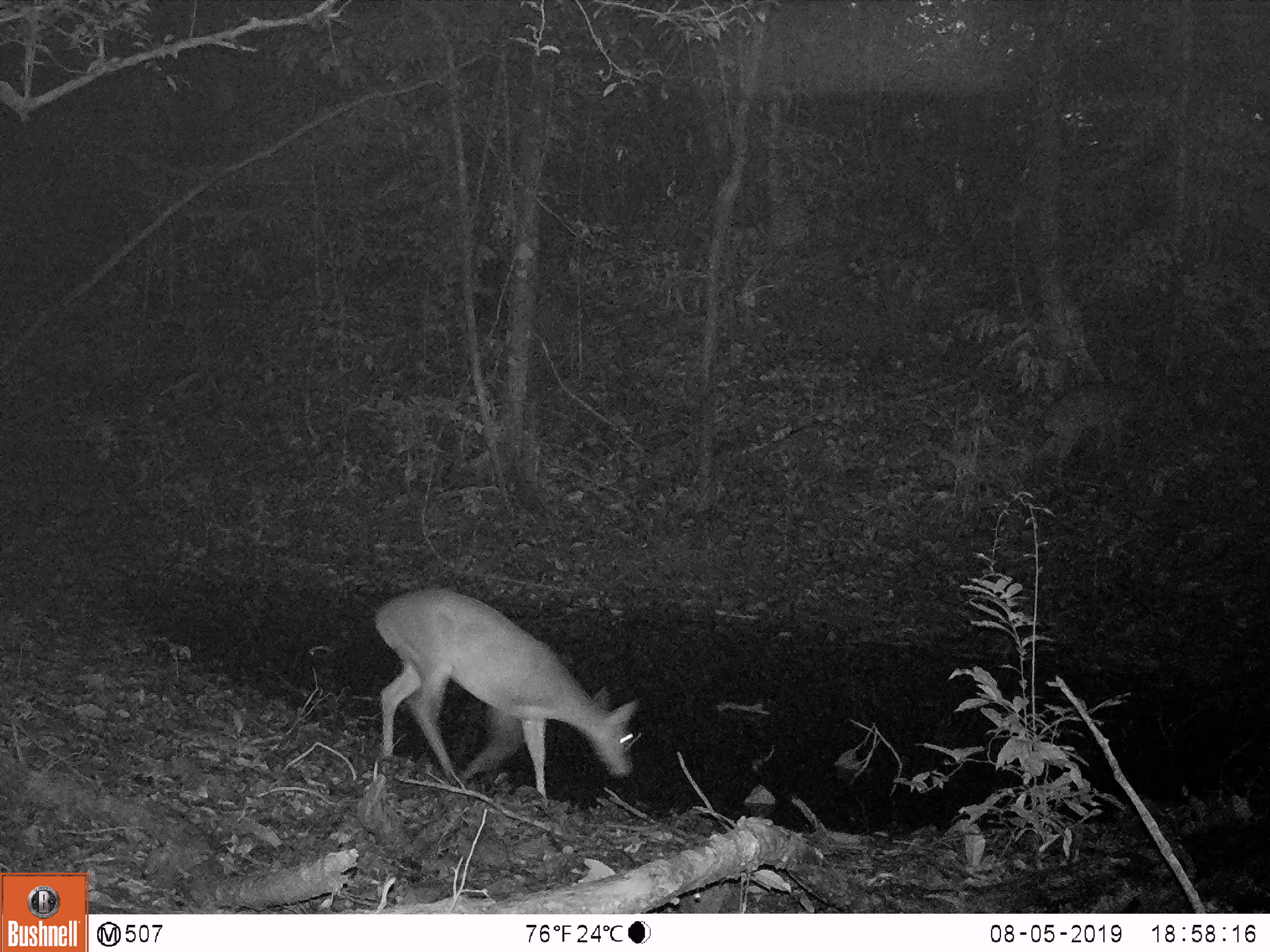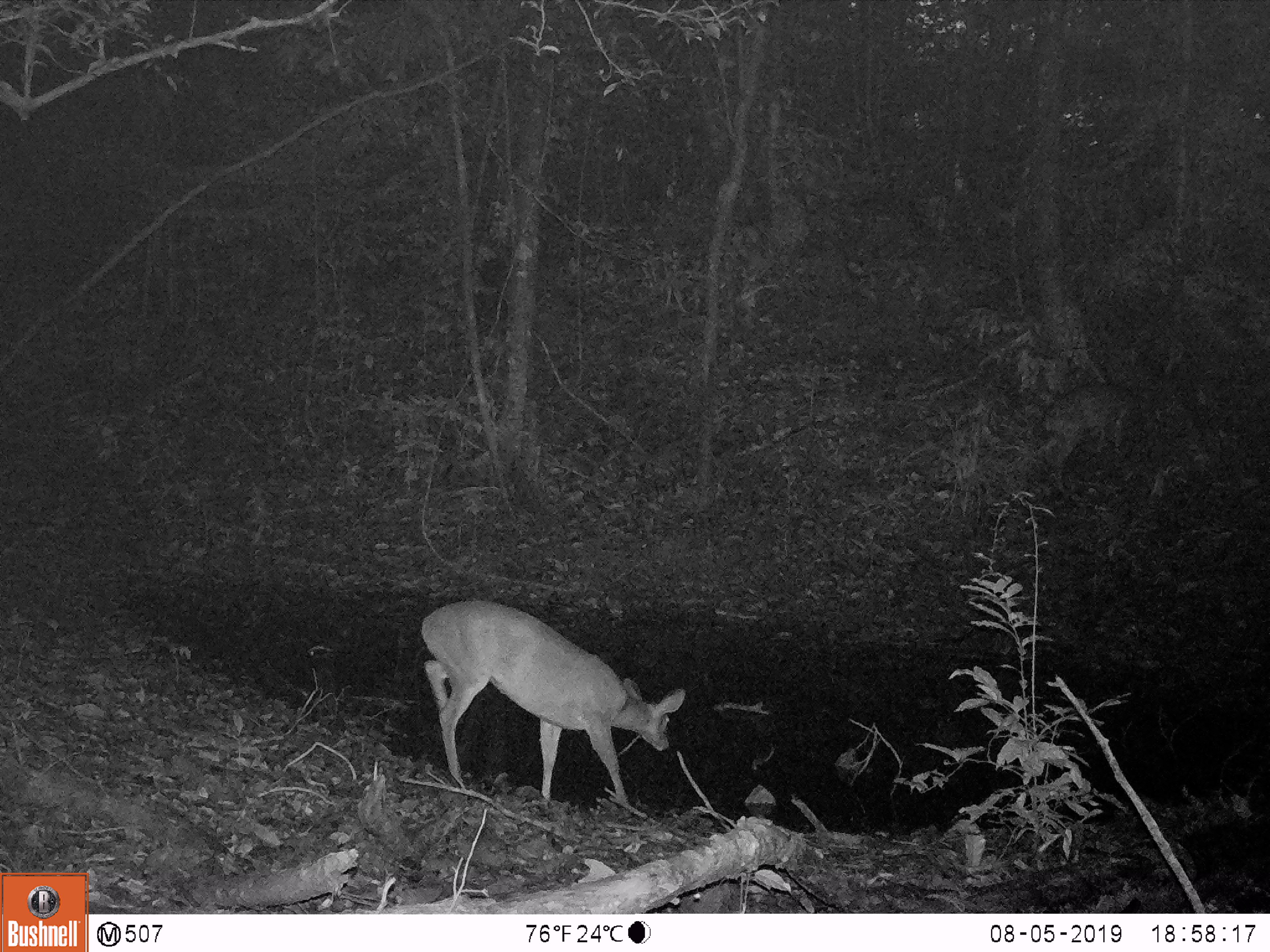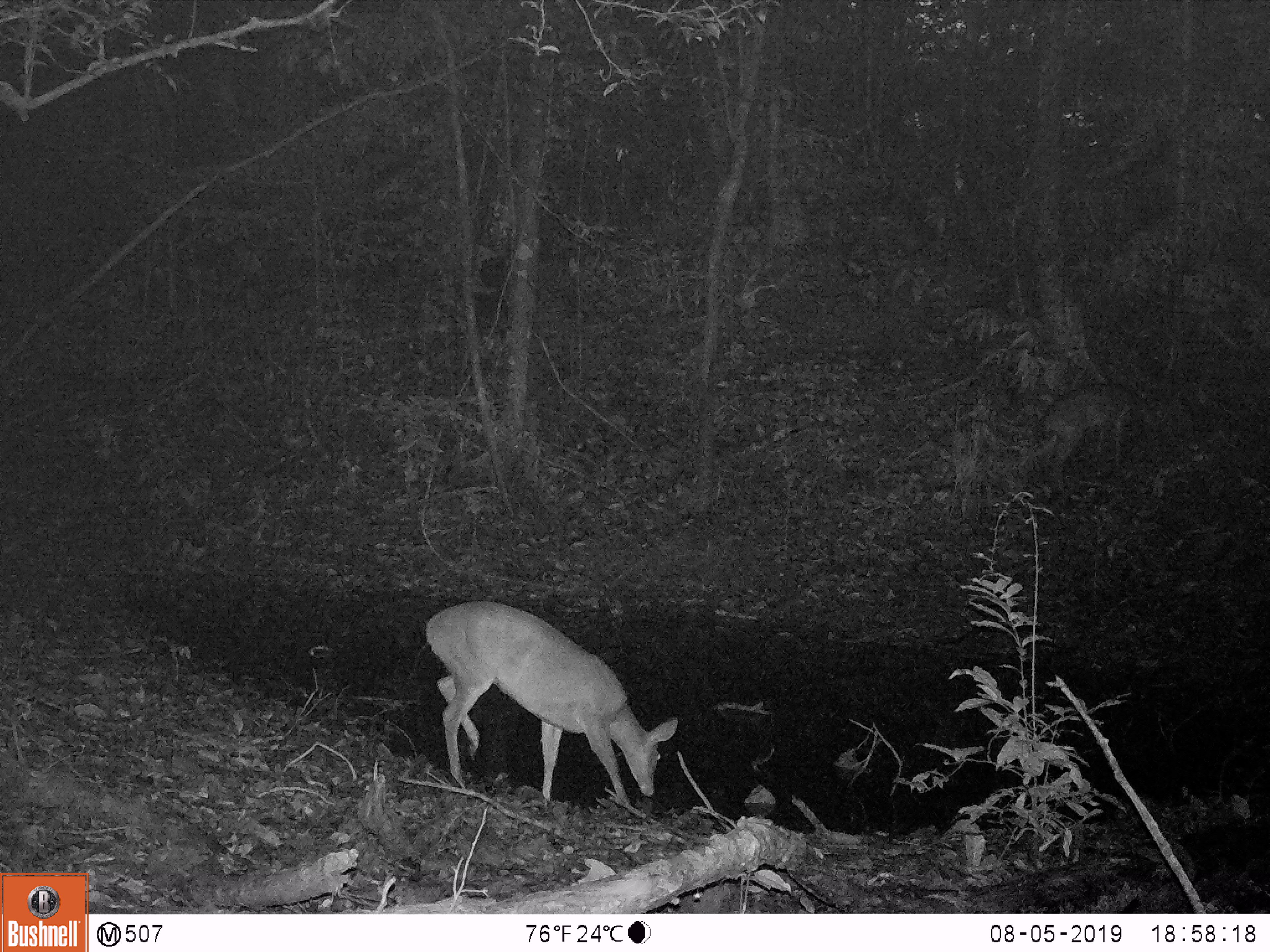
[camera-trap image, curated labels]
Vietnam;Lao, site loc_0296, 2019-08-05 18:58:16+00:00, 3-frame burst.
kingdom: Animalia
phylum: Chordata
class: Mammalia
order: Artiodactyla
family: Cervidae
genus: Muntiacus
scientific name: Muntiacus vuquangensis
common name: large-antlered muntjac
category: large antlered muntjac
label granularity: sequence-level